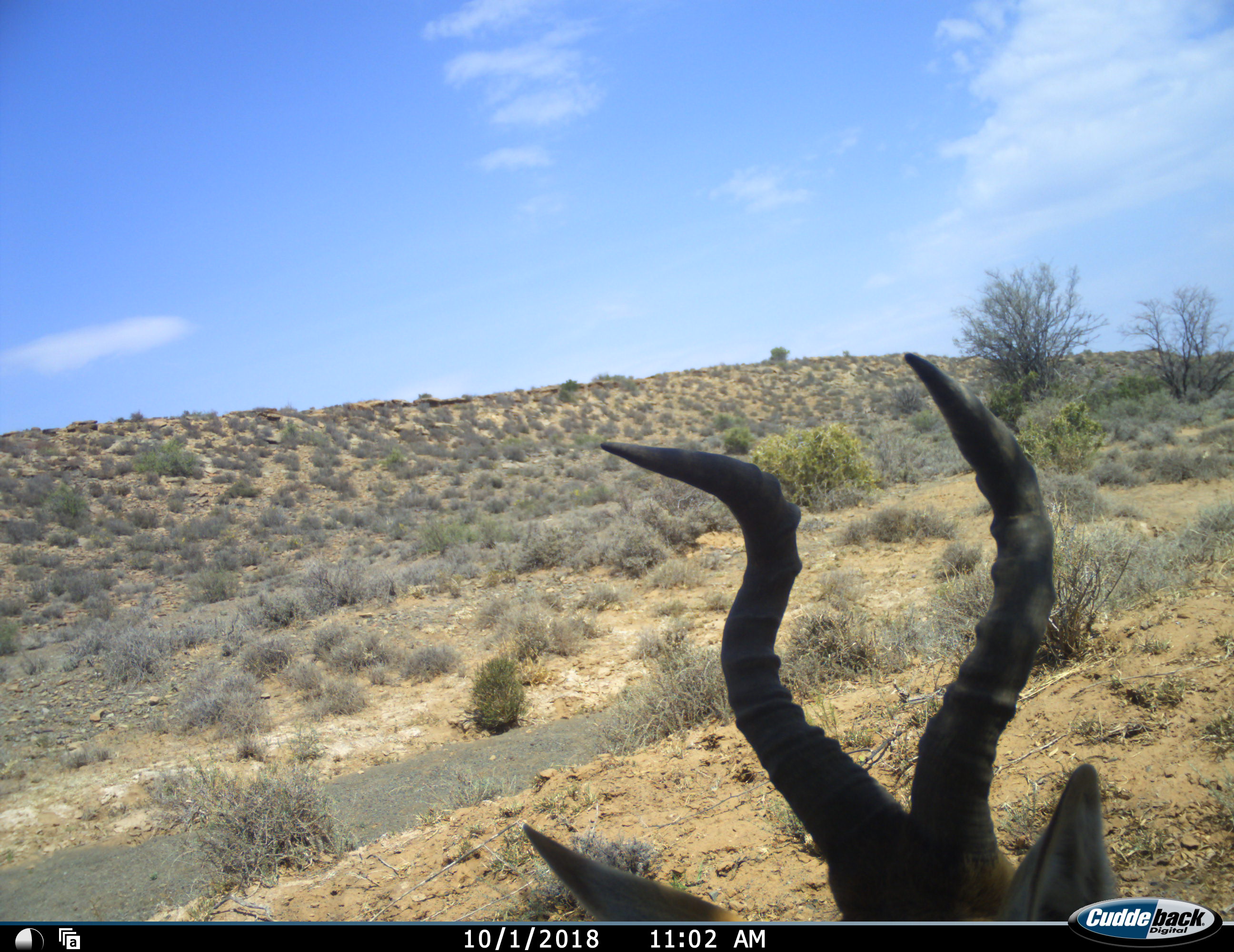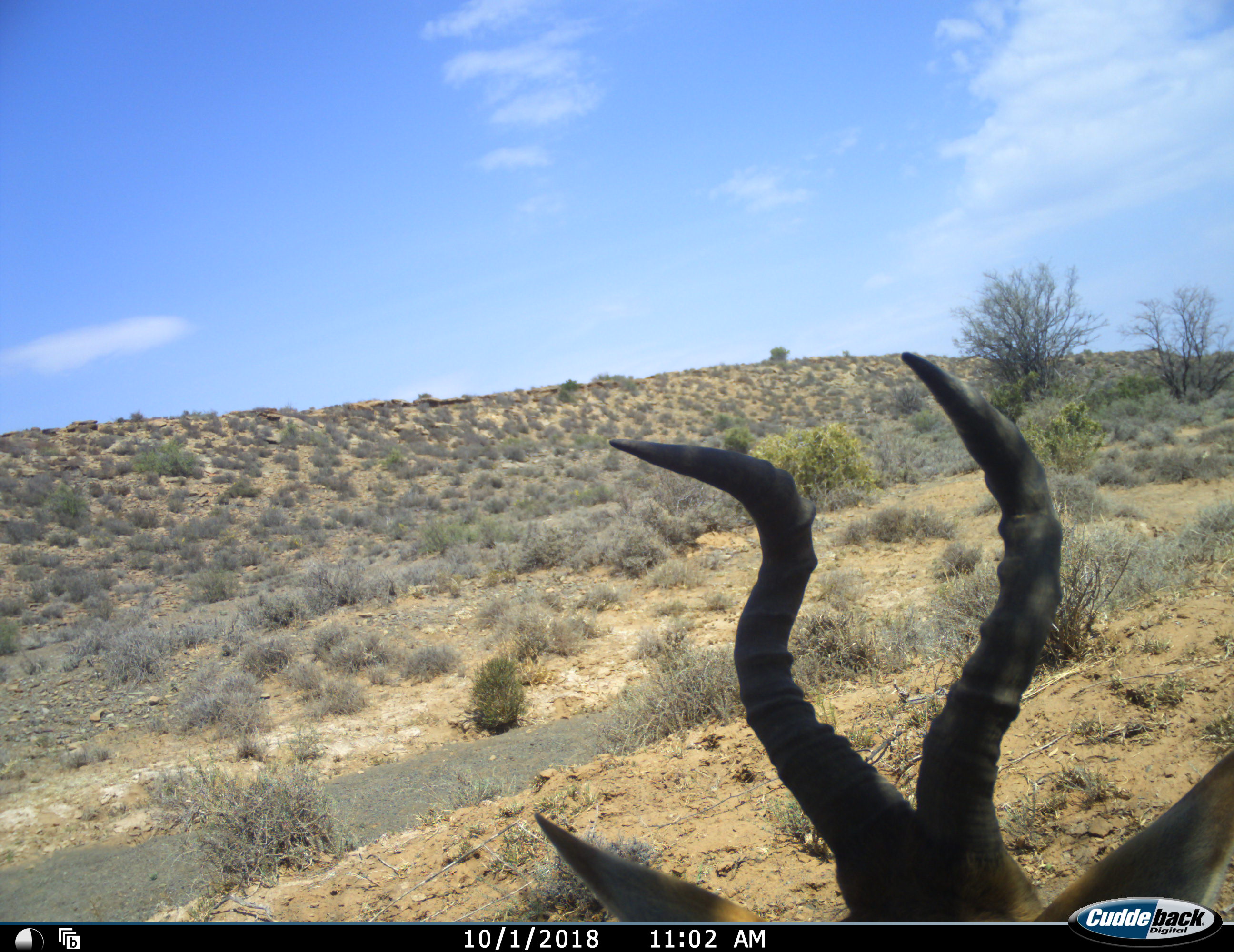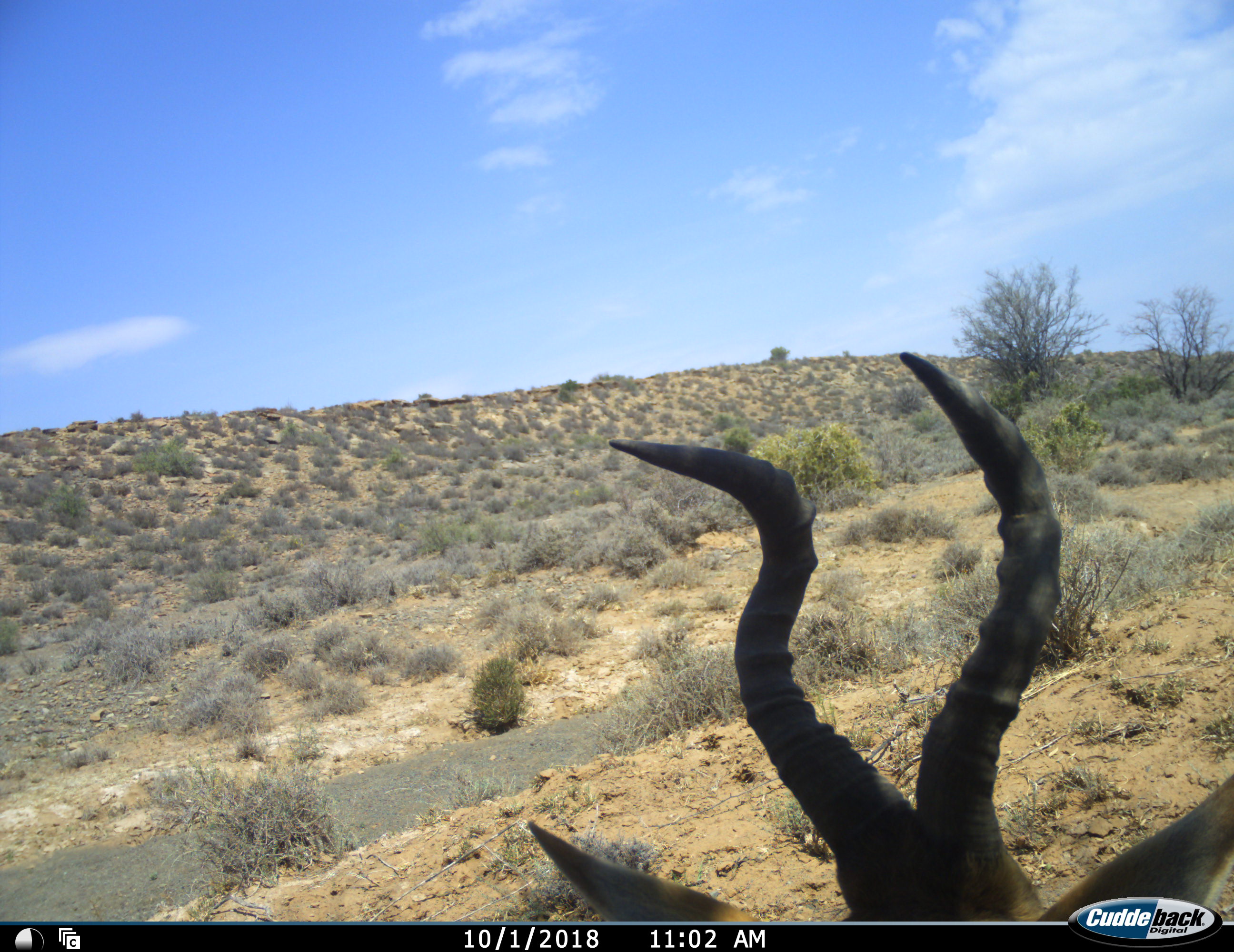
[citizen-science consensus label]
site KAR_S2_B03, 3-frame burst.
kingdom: Animalia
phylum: Chordata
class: Mammalia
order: Artiodactyla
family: Bovidae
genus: Alcelaphus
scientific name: Alcelaphus buselaphus caama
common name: red hartebeest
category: hartebeestred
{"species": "hartebeestred (red hartebeest) (Alcelaphus buselaphus caama)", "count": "1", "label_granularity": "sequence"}